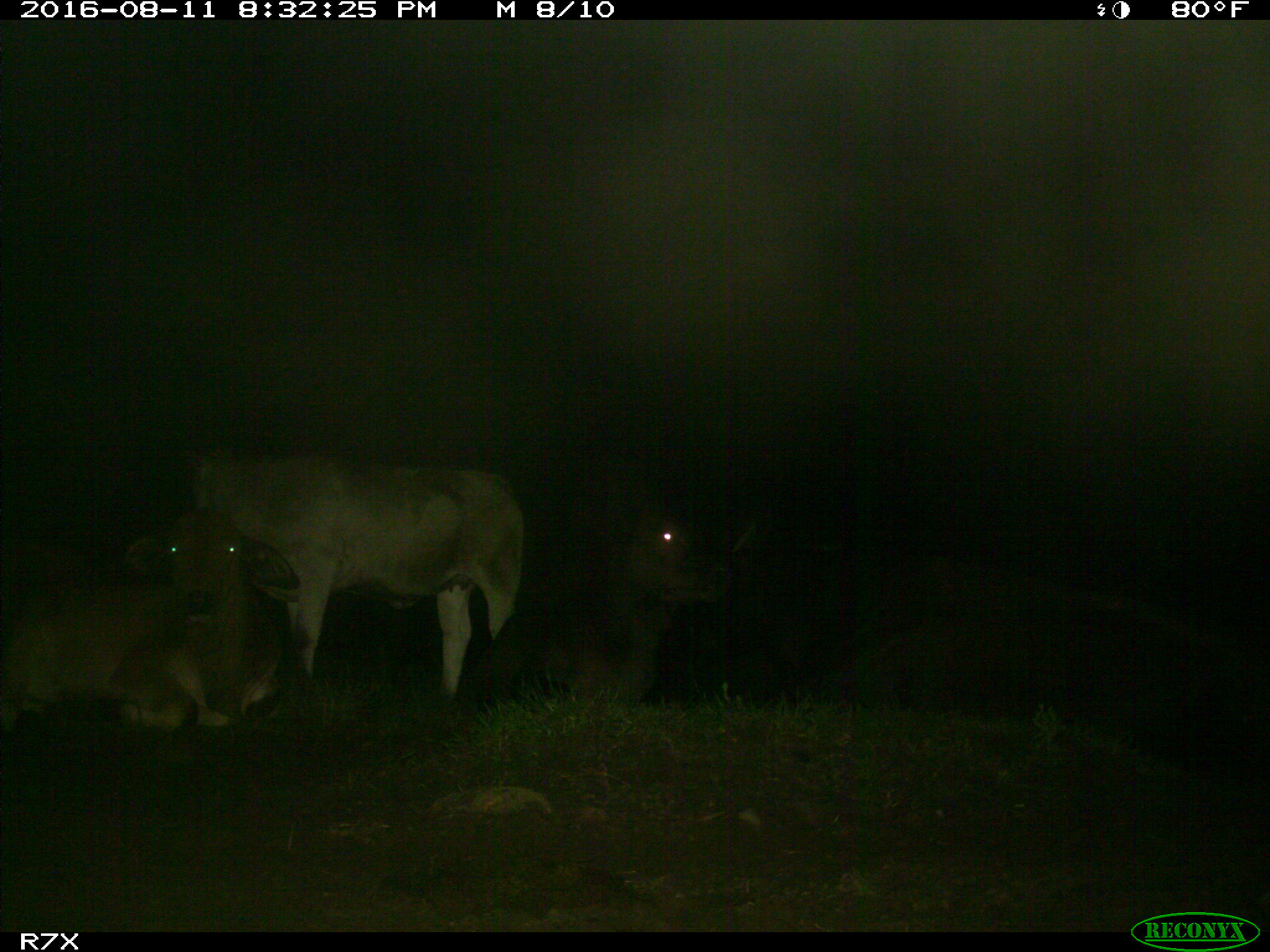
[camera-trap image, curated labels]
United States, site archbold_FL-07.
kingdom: Animalia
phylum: Chordata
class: Mammalia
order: Artiodactyla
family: Bovidae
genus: Bos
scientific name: Bos taurus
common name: domestic cow